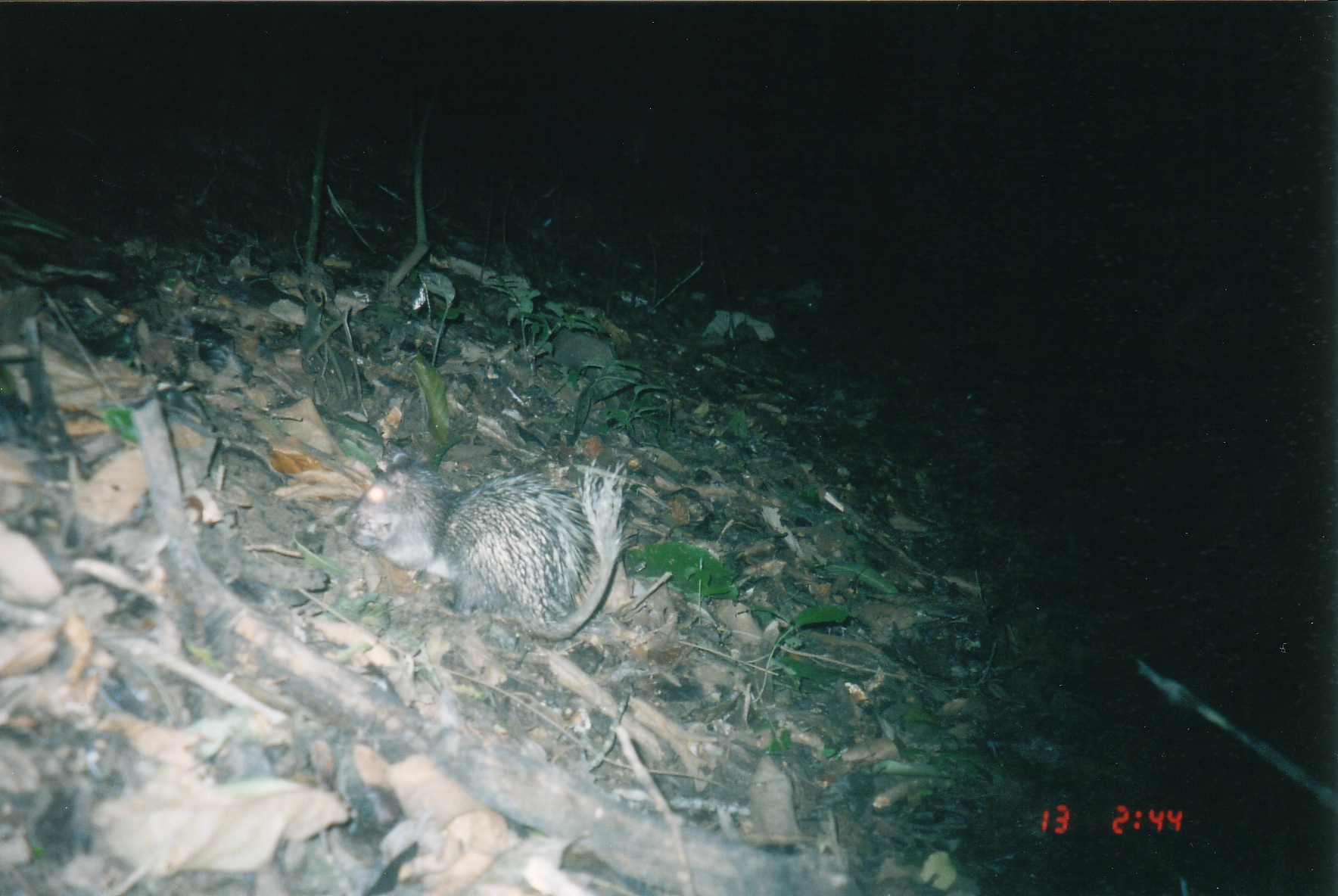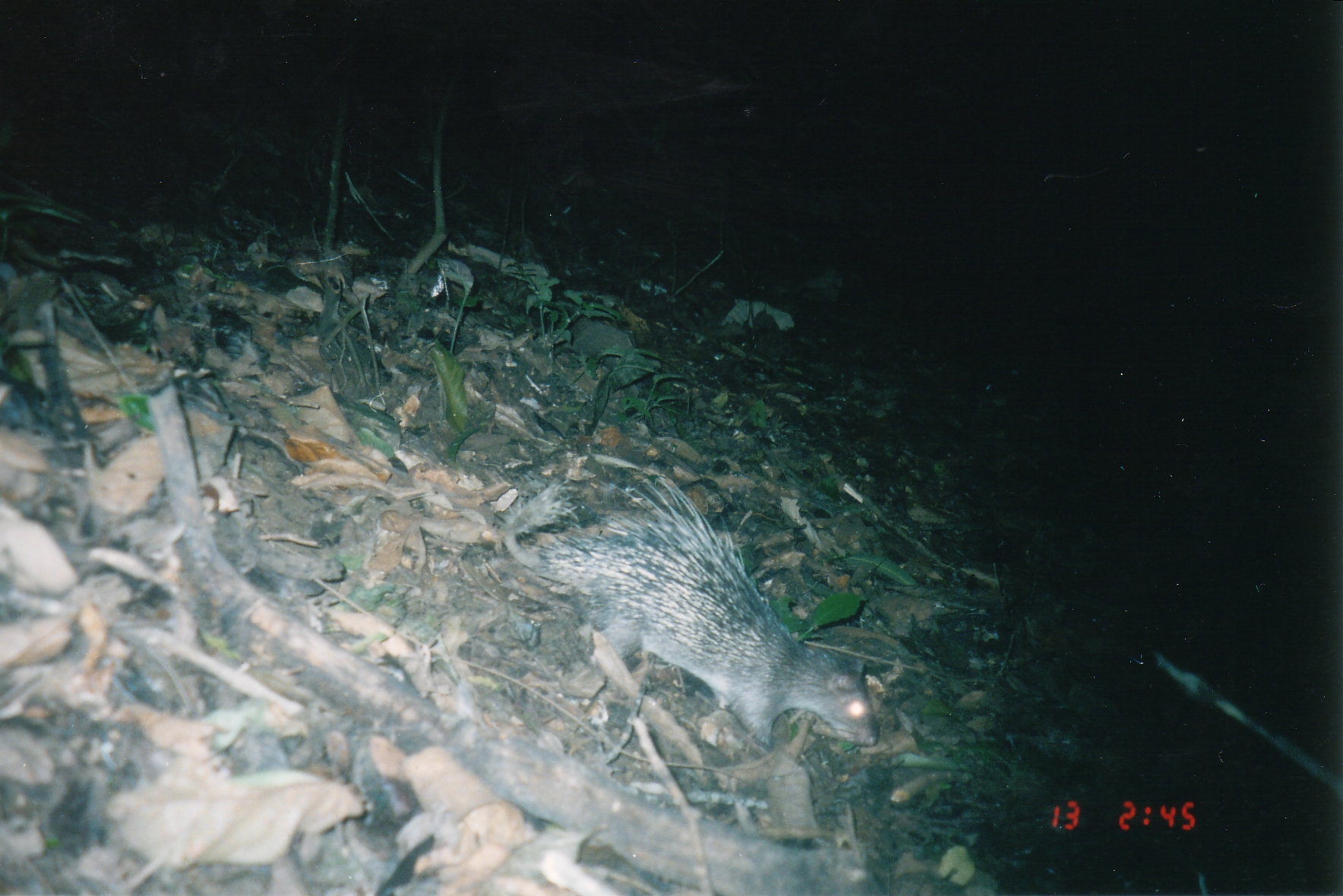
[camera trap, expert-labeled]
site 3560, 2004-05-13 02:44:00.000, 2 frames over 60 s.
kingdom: Animalia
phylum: Chordata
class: Mammalia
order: Rodentia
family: Hystricidae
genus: Atherurus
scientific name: Atherurus macrourus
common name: asian brush-tailed porcupine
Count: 1.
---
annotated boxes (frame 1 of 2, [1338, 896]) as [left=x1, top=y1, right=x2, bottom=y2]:
atherurus macrourus: [left=336, top=444, right=628, bottom=637]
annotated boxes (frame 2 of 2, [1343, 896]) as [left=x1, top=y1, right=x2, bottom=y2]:
atherurus macrourus: [left=498, top=469, right=876, bottom=753]